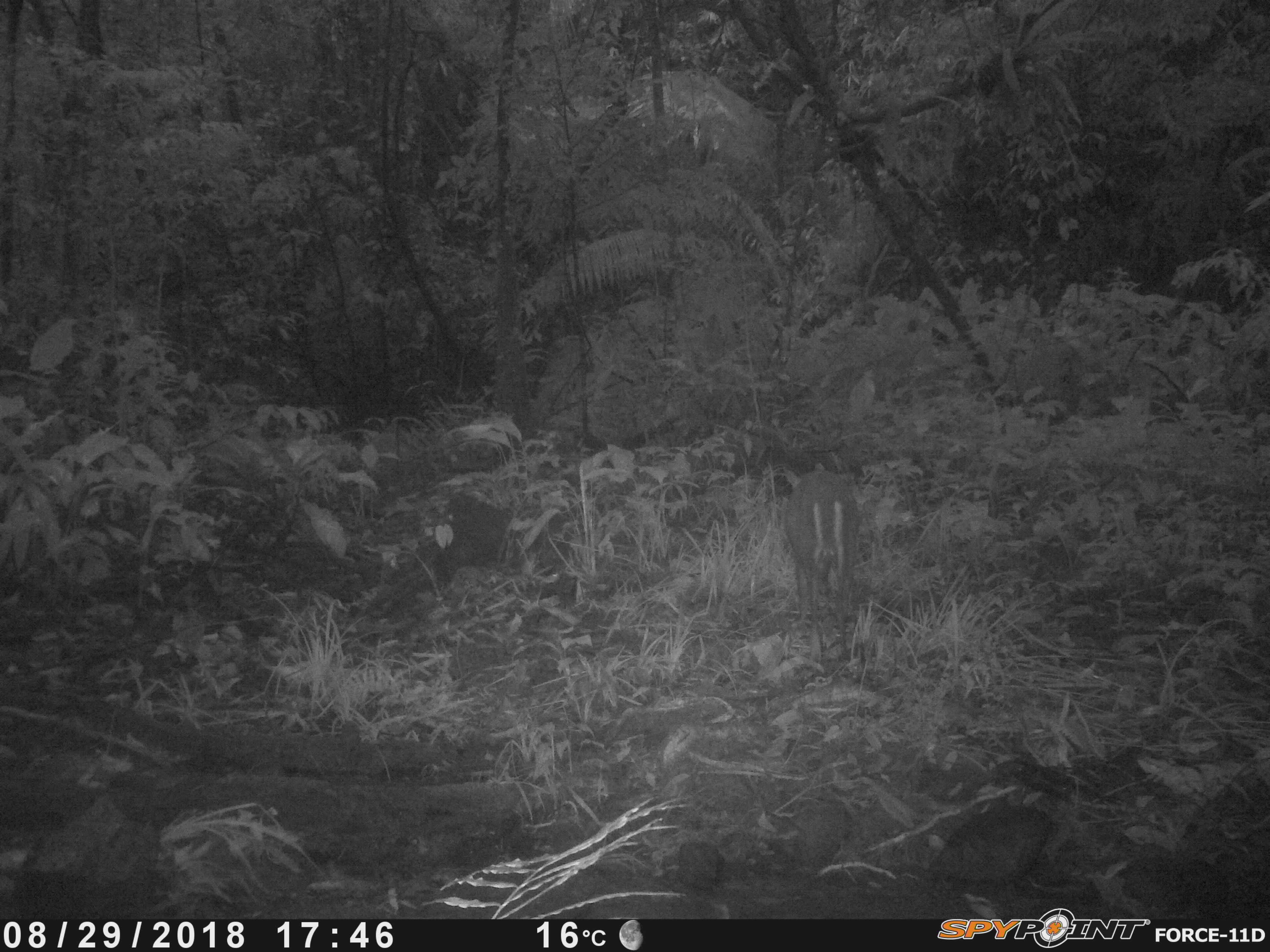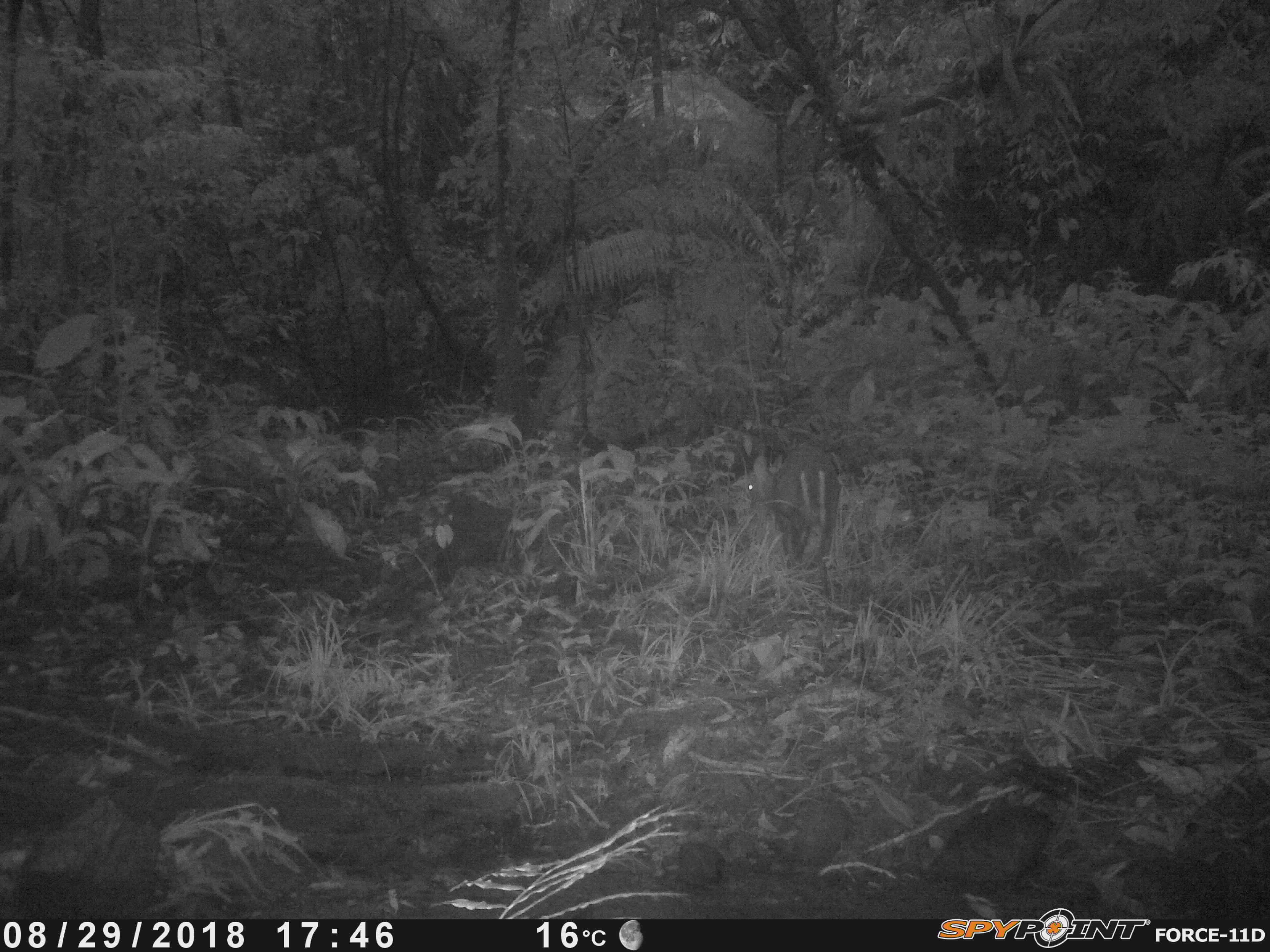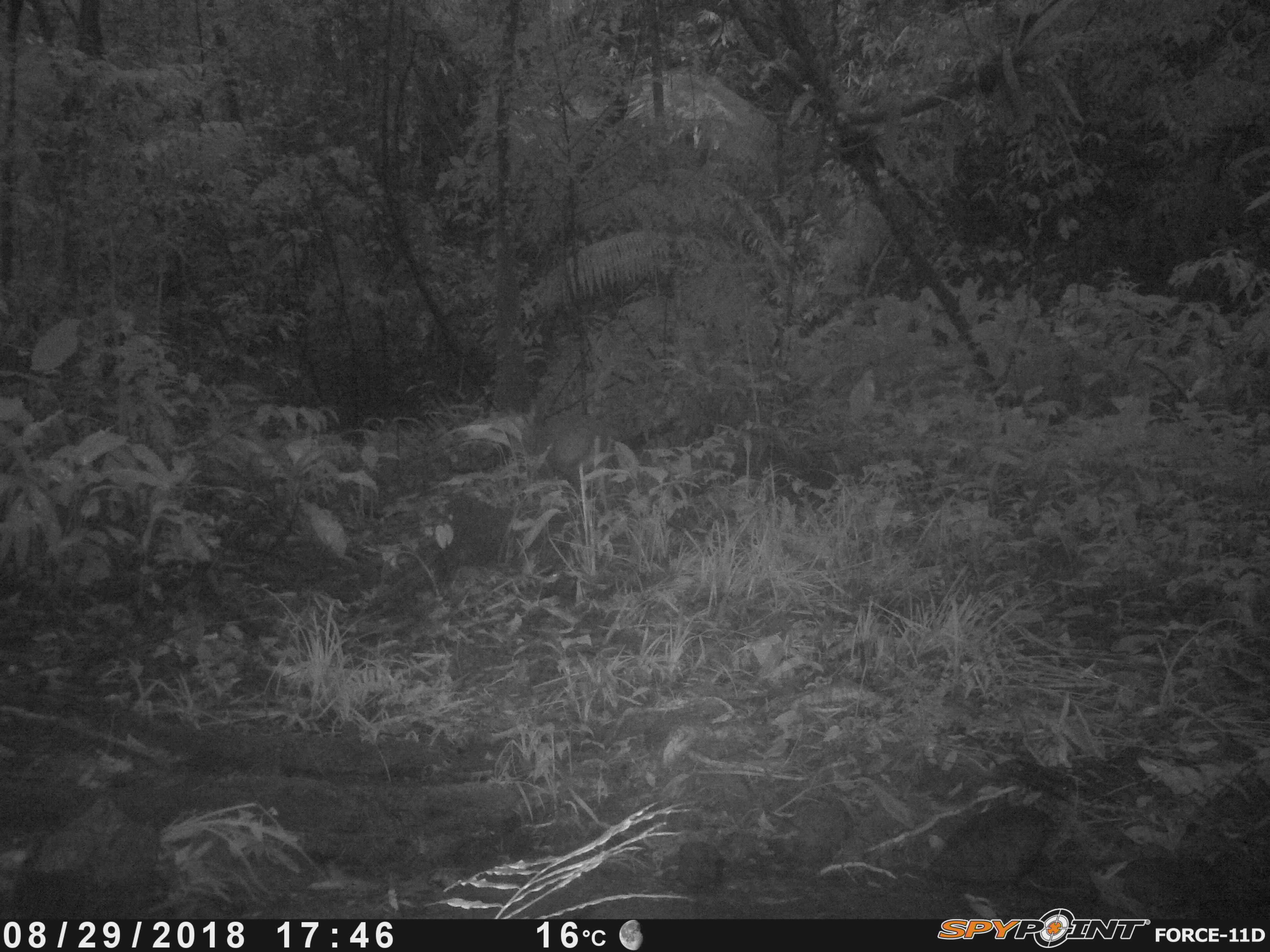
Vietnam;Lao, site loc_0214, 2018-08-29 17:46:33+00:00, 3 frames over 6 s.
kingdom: Animalia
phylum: Chordata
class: Mammalia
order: Artiodactyla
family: Cervidae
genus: Muntiacus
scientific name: Muntiacus rooseveltorum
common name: roosevelt's muntjac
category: roosevelts muntjac group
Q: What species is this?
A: Roosevelts muntjac group (roosevelt's muntjac) (Muntiacus rooseveltorum).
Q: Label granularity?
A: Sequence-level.